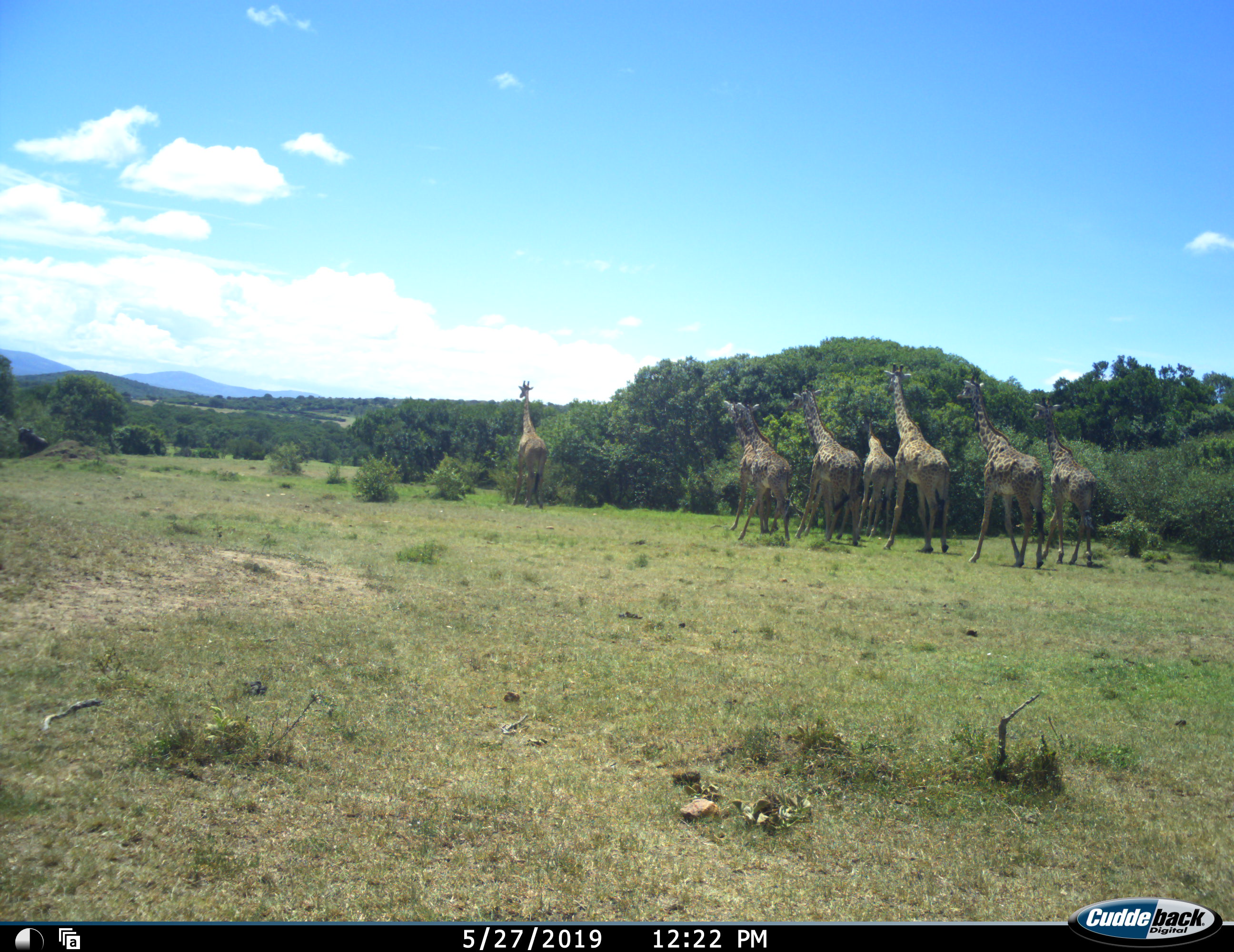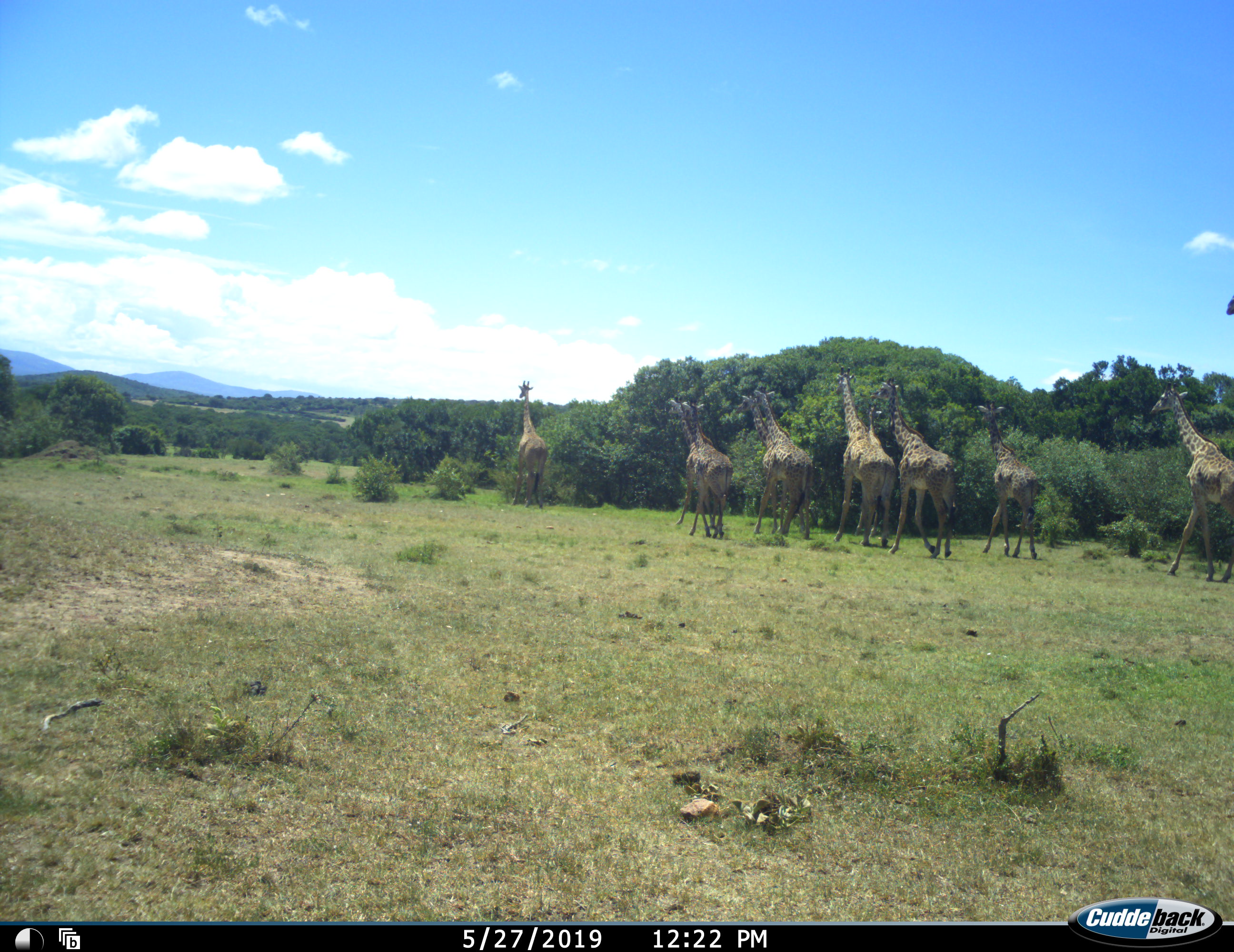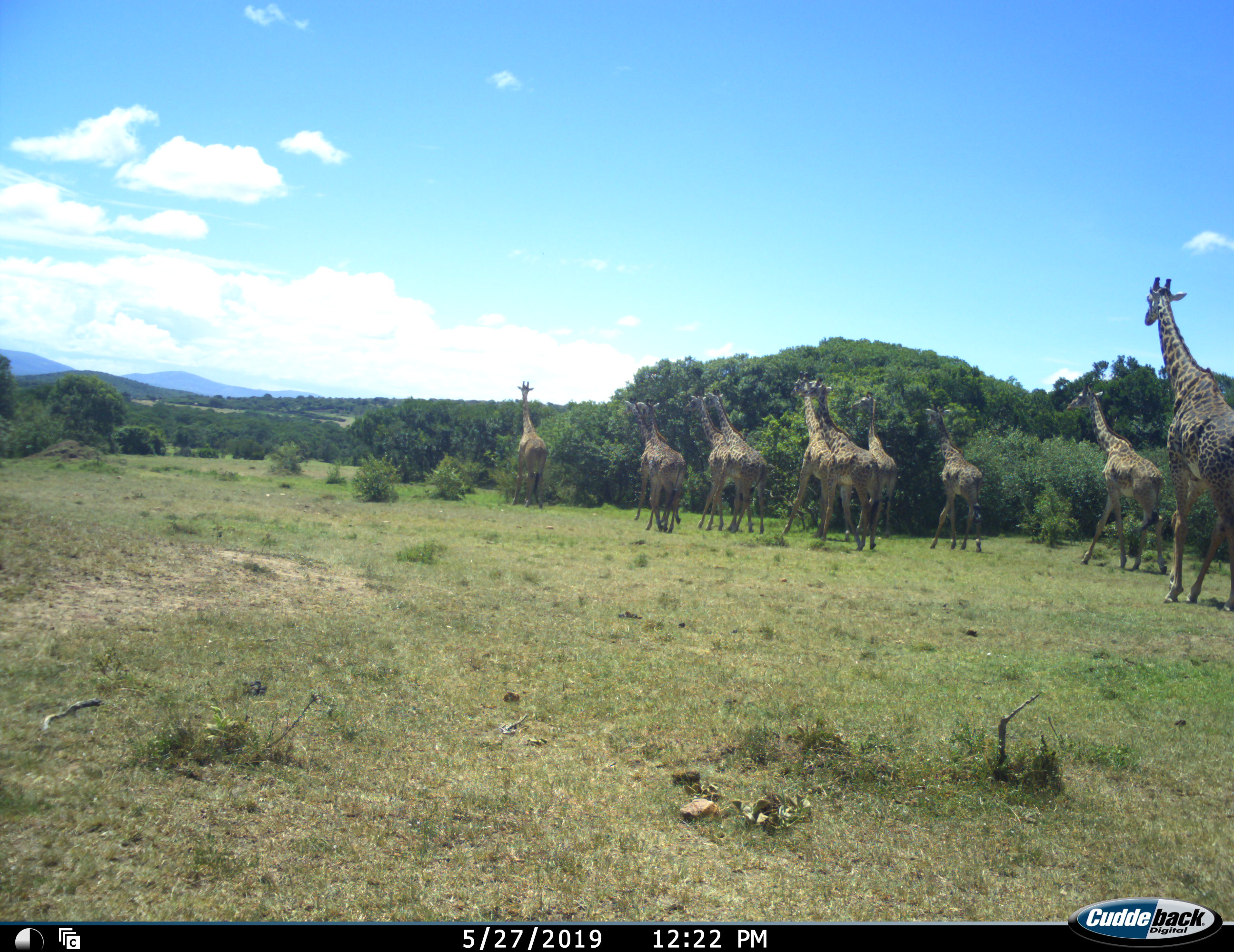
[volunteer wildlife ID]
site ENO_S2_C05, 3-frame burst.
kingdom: Animalia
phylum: Chordata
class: Mammalia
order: Artiodactyla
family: Giraffidae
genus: Giraffa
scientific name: Giraffa camelopardalis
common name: giraffe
Giraffe (Giraffa camelopardalis), count 10. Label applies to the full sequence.